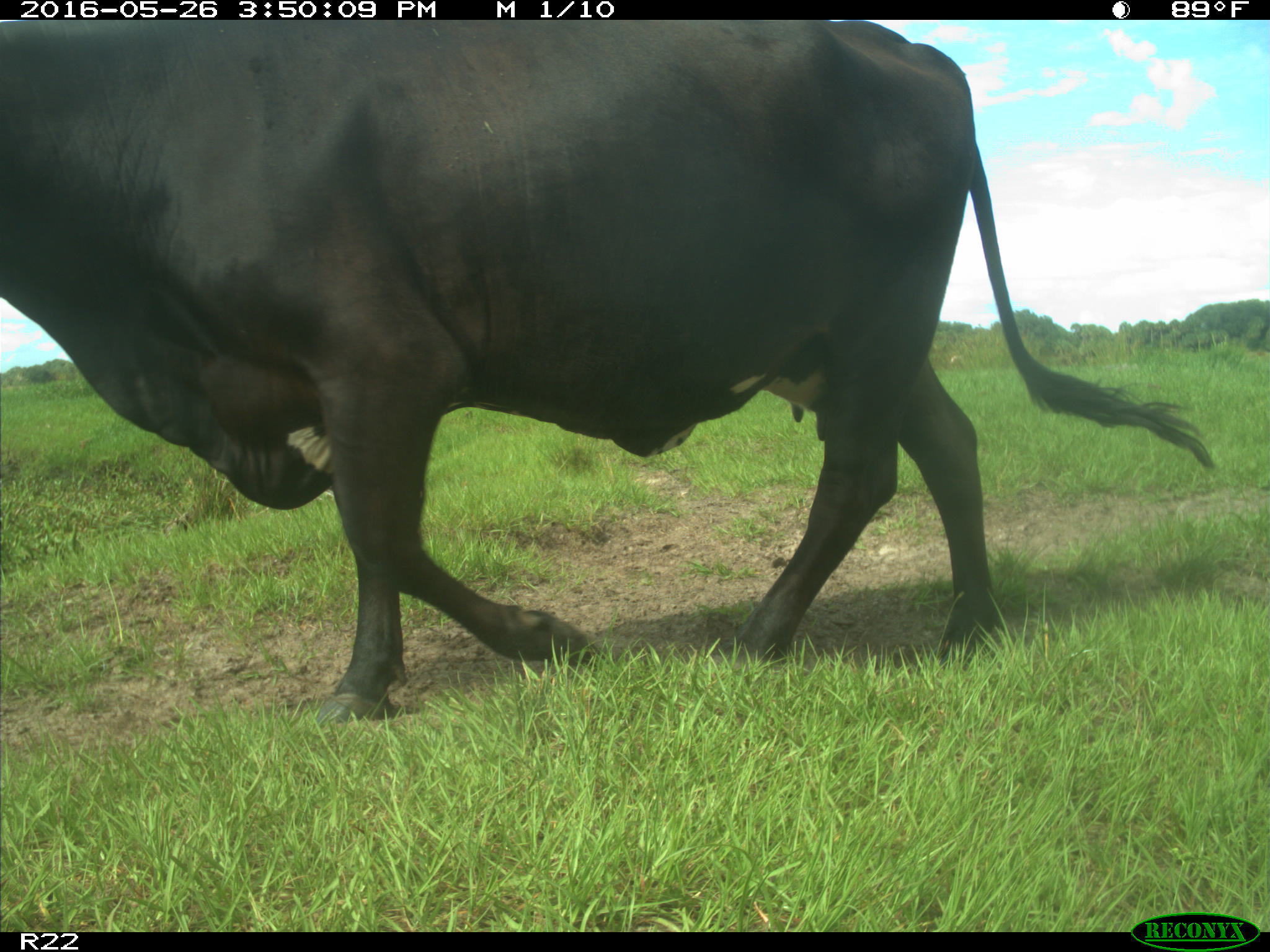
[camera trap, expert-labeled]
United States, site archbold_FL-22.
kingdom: Animalia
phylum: Chordata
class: Mammalia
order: Artiodactyla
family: Bovidae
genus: Bos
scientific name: Bos taurus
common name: domestic cow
Bos taurus (domestic cow).